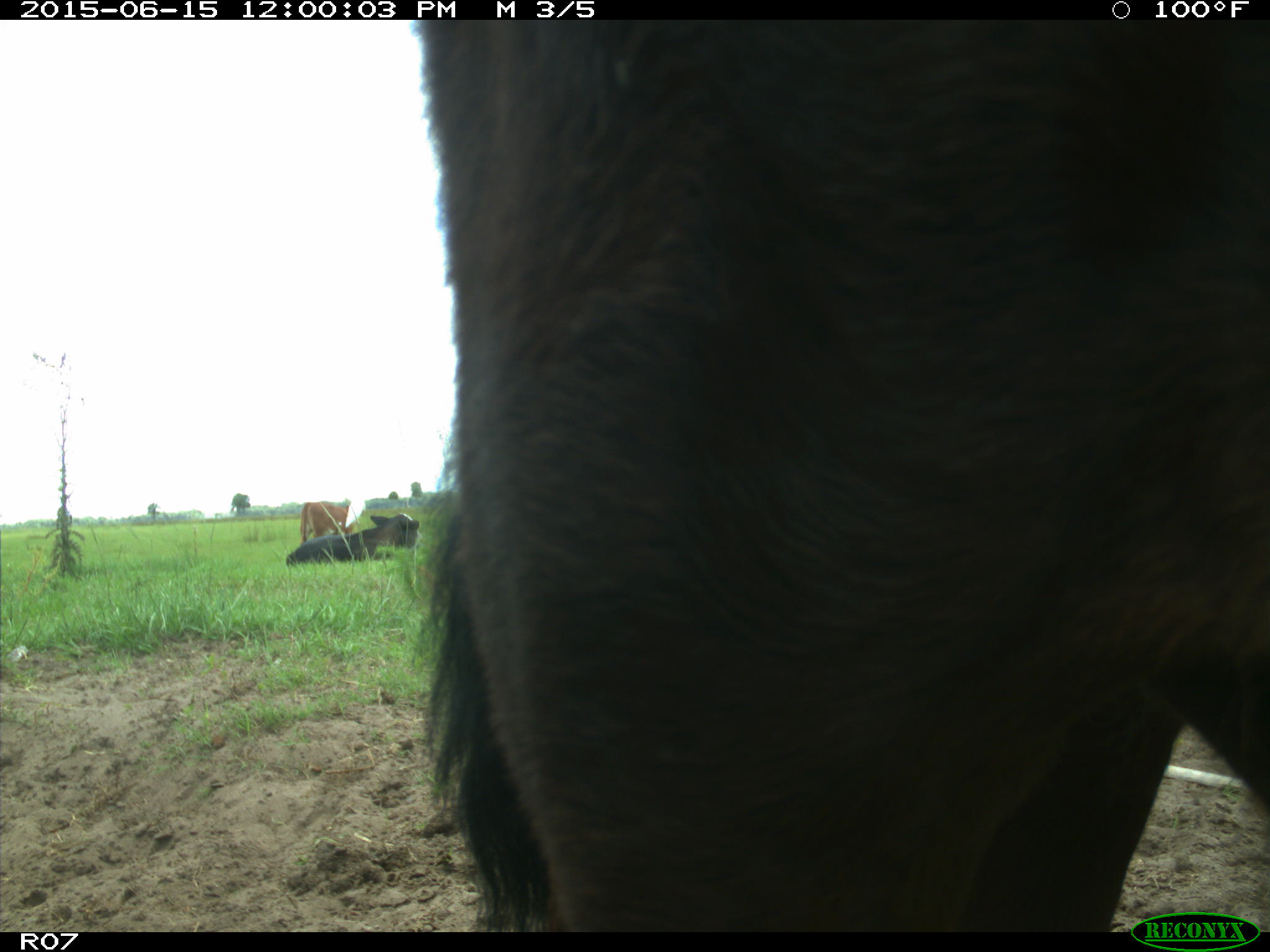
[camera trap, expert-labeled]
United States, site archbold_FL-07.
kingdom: Animalia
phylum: Chordata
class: Mammalia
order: Artiodactyla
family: Bovidae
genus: Bos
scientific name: Bos taurus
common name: domestic cow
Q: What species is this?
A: Bos taurus (domestic cow).